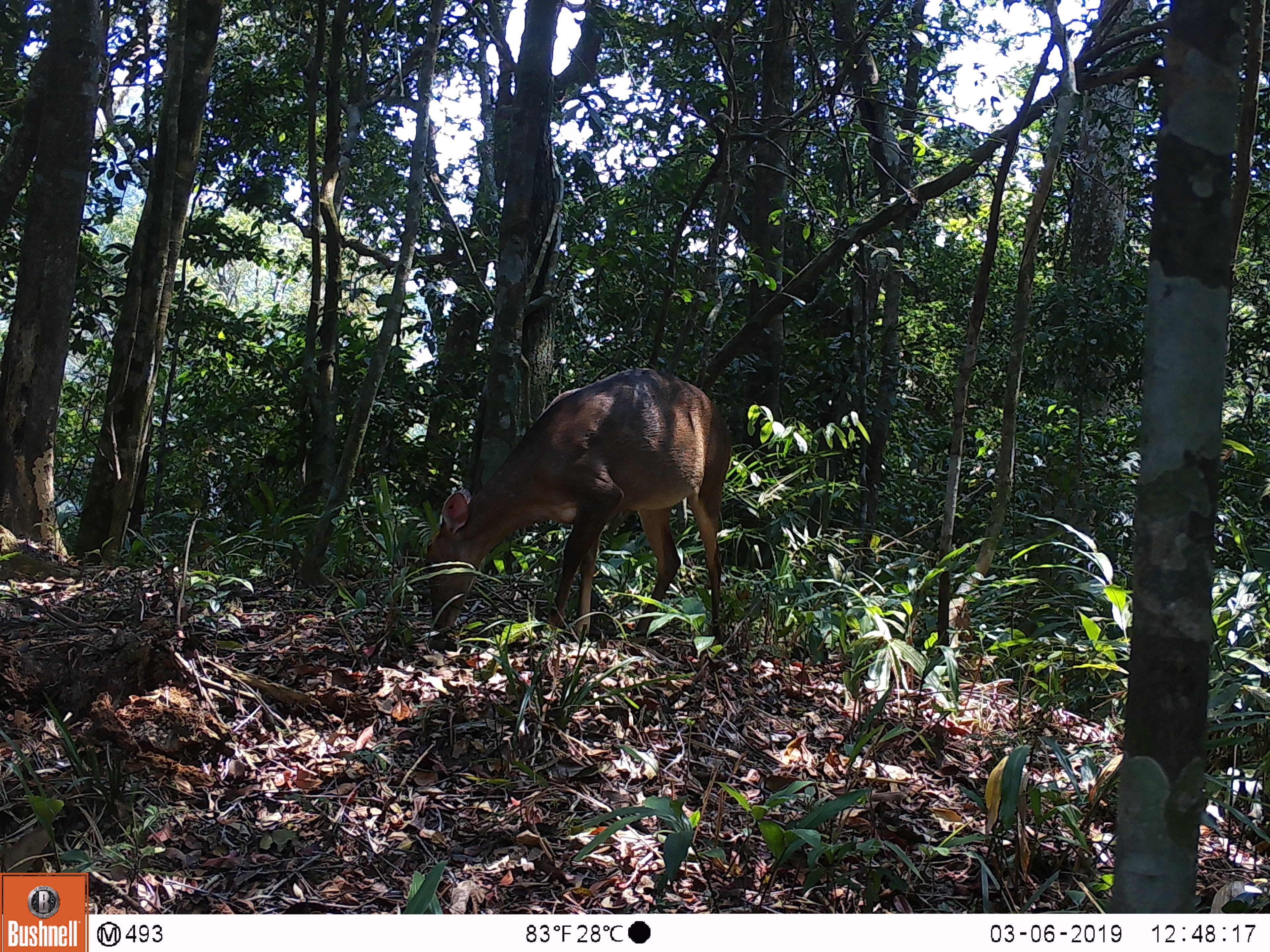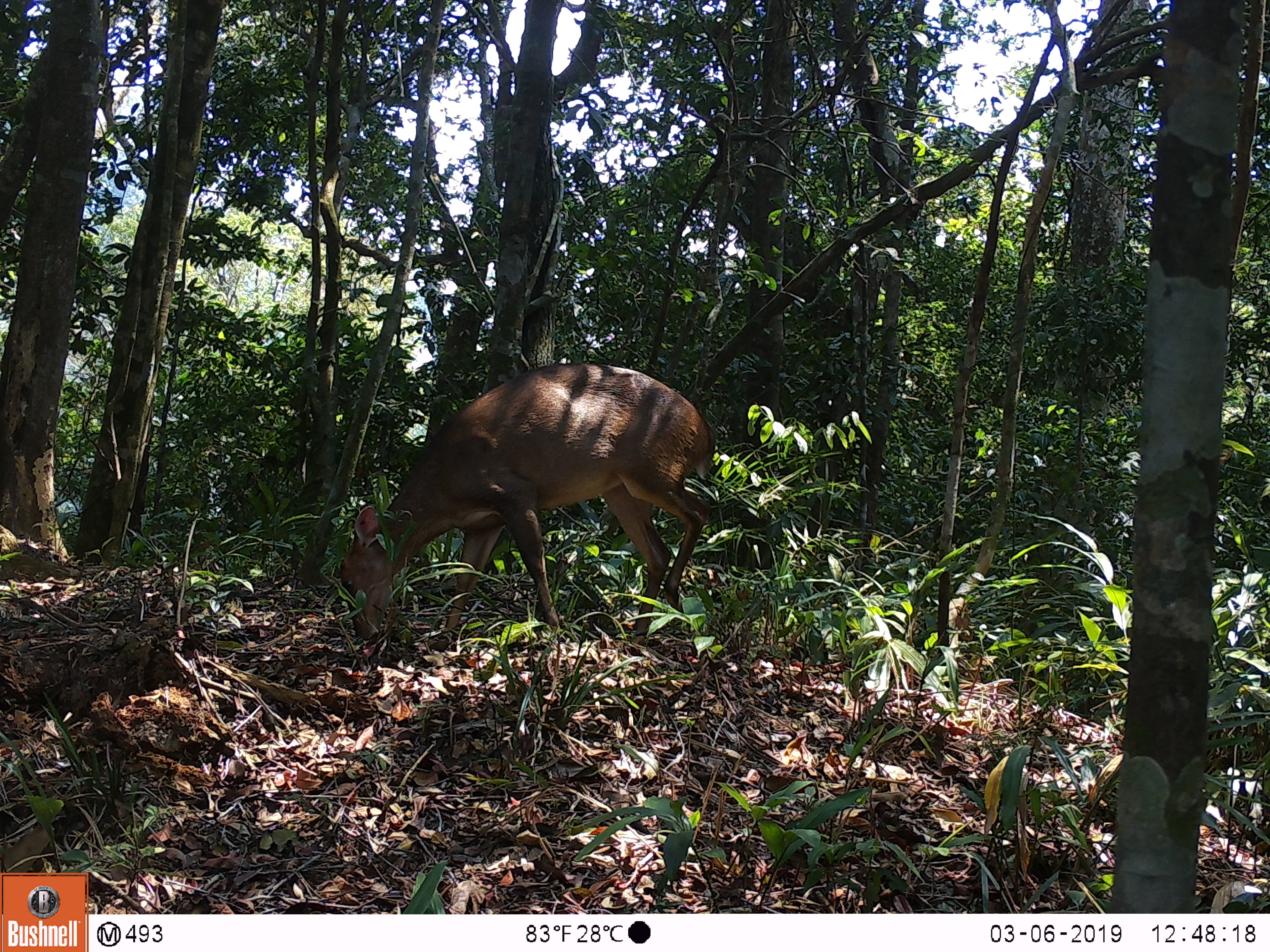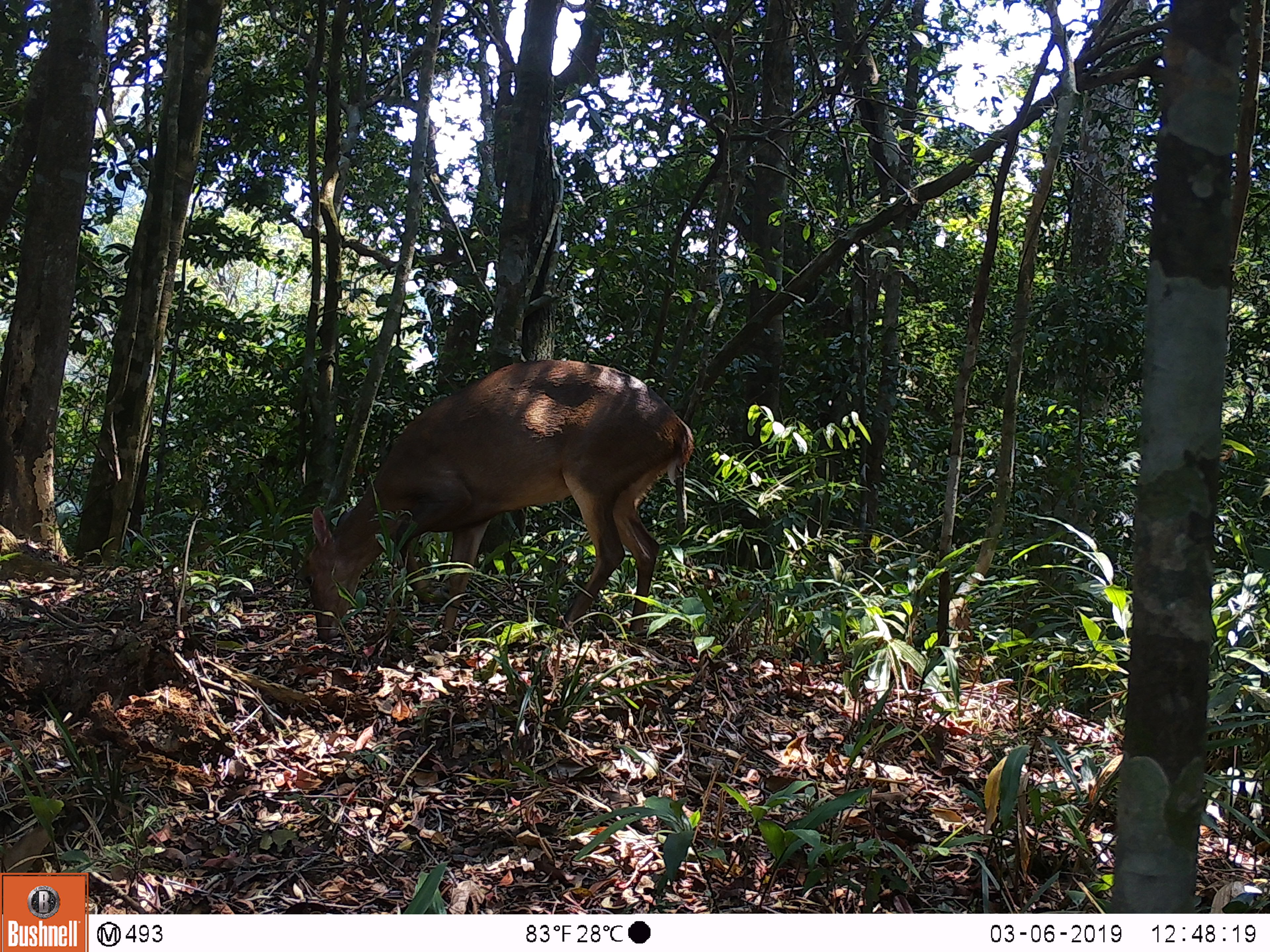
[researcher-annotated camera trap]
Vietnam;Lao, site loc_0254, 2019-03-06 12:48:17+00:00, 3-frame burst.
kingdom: Animalia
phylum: Chordata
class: Mammalia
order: Artiodactyla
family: Cervidae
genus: Muntiacus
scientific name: Muntiacus vuquangensis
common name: large-antlered muntjac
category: large antlered muntjac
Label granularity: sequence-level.